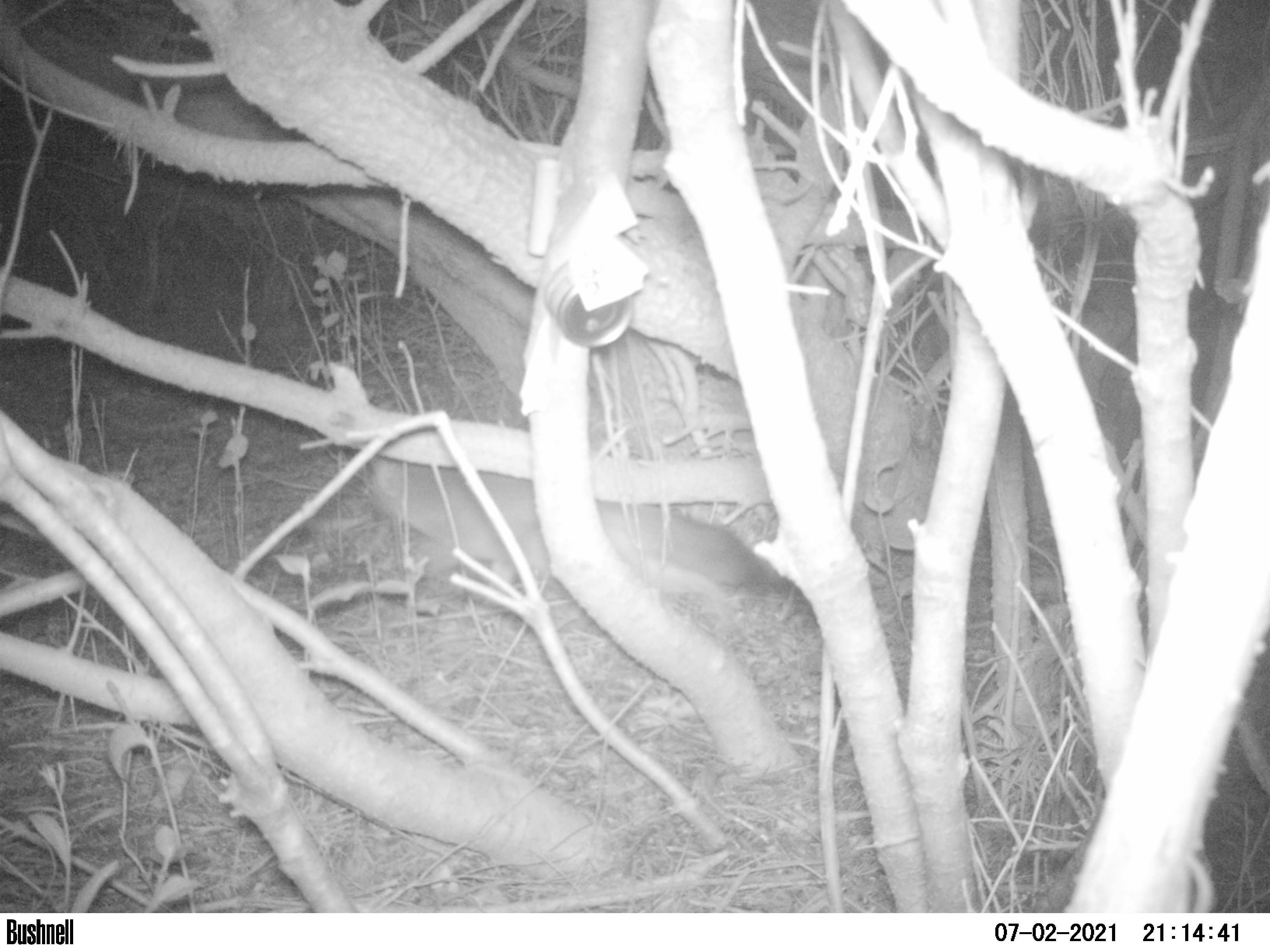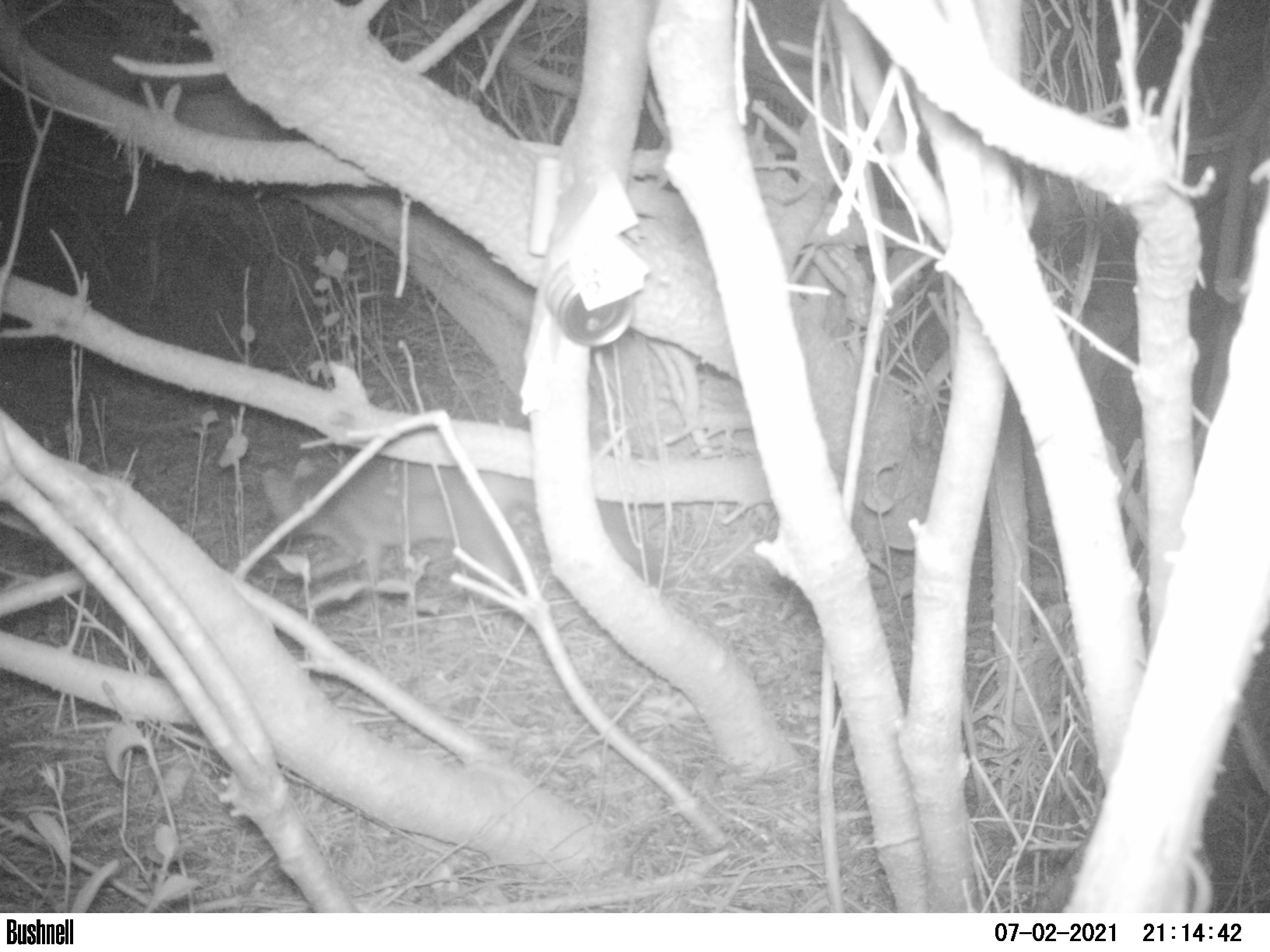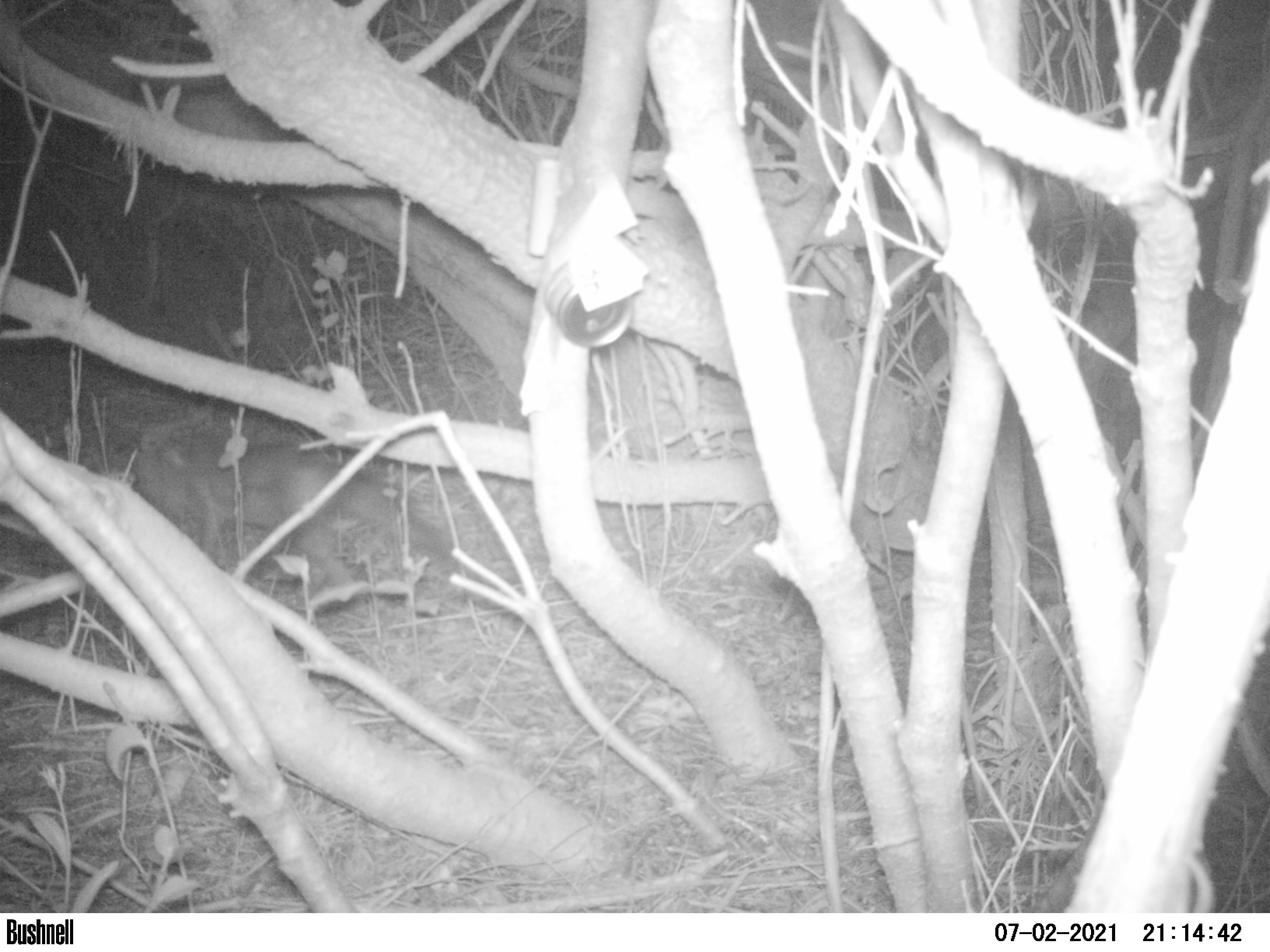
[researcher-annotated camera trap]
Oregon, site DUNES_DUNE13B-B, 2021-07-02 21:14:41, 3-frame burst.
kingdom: Animalia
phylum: Chordata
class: Mammalia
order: Carnivora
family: Canidae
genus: Urocyon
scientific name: Urocyon cinereoargenteus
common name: gray fox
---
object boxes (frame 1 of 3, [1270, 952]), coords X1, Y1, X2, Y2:
gray fox: 321, 368, 846, 636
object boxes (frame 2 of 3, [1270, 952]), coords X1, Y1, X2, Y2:
gray fox: 210, 392, 677, 628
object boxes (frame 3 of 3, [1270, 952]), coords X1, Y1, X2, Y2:
gray fox: 78, 412, 530, 617